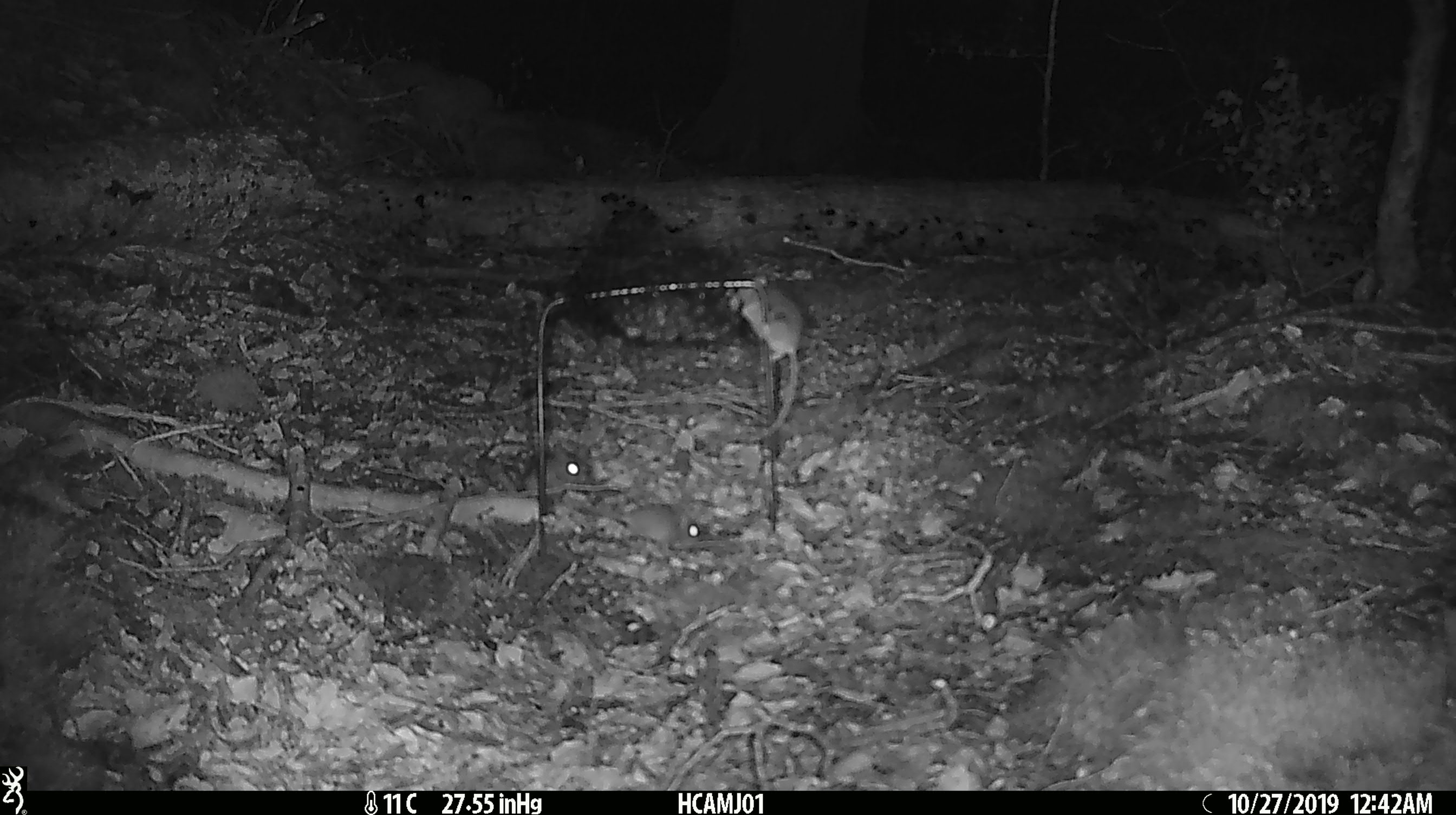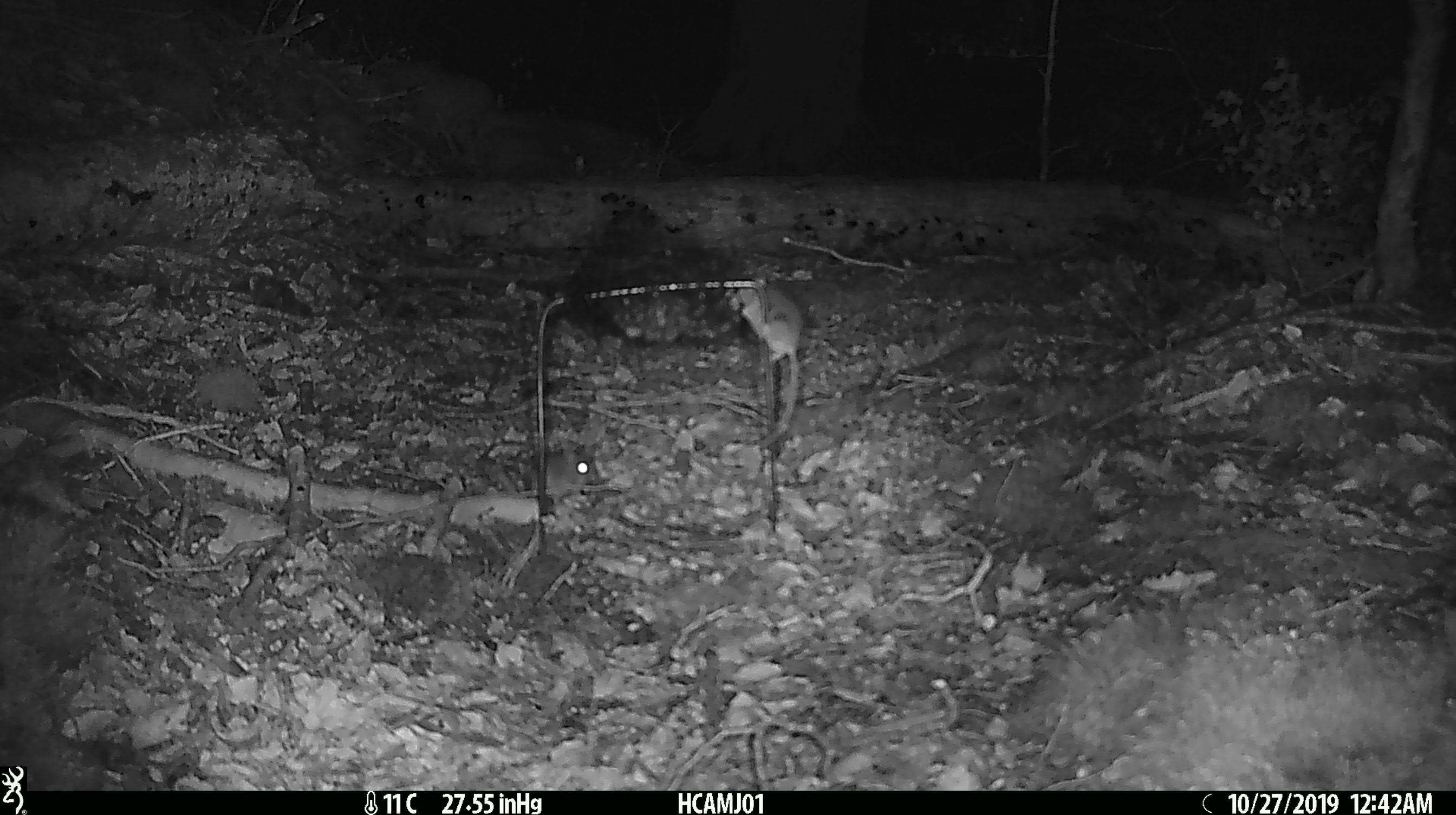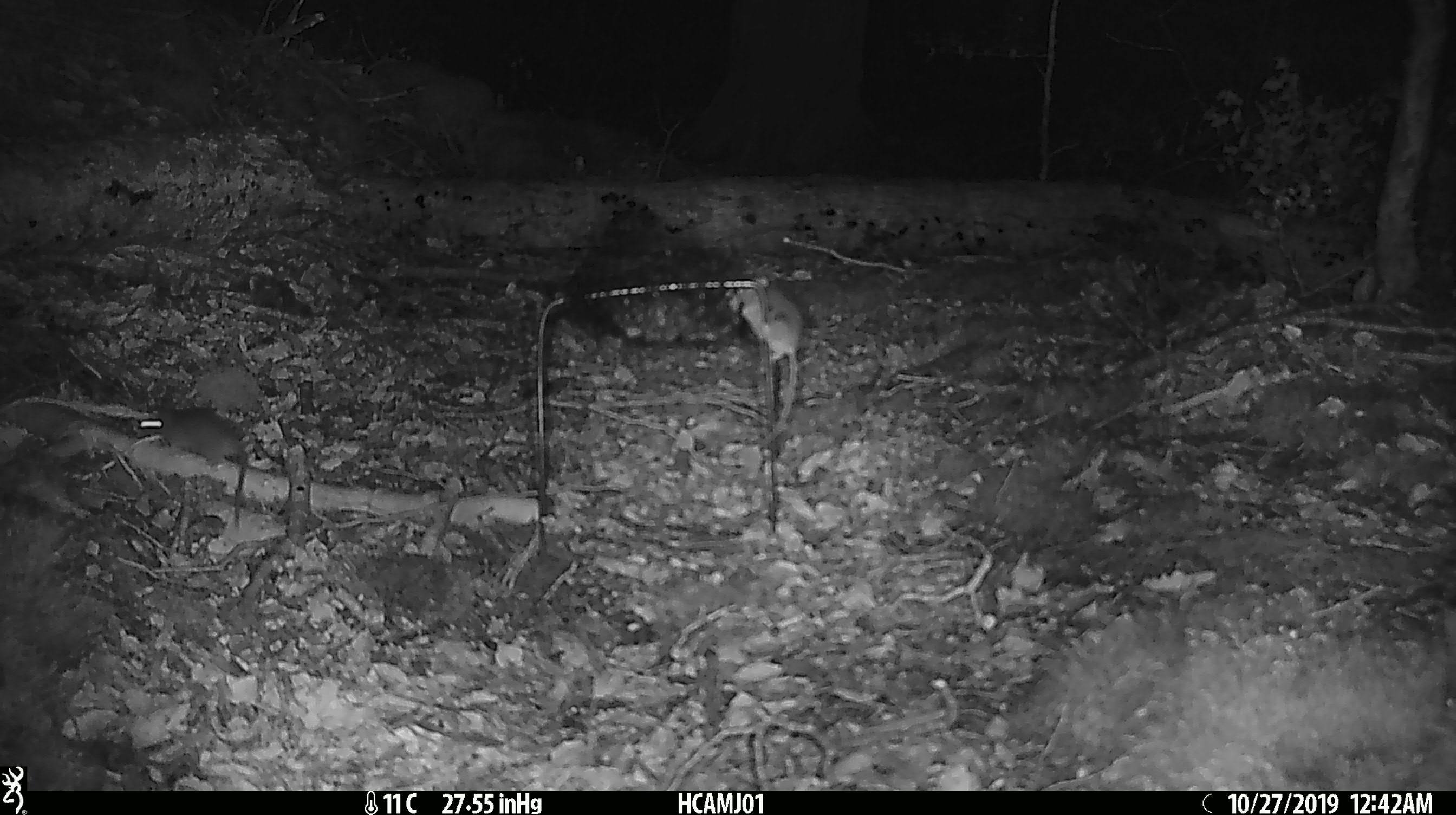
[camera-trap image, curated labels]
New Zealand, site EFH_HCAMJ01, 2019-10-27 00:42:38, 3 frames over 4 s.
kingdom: Animalia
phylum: Chordata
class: Mammalia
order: Rodentia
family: Muridae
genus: Mus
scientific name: Mus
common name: mouse